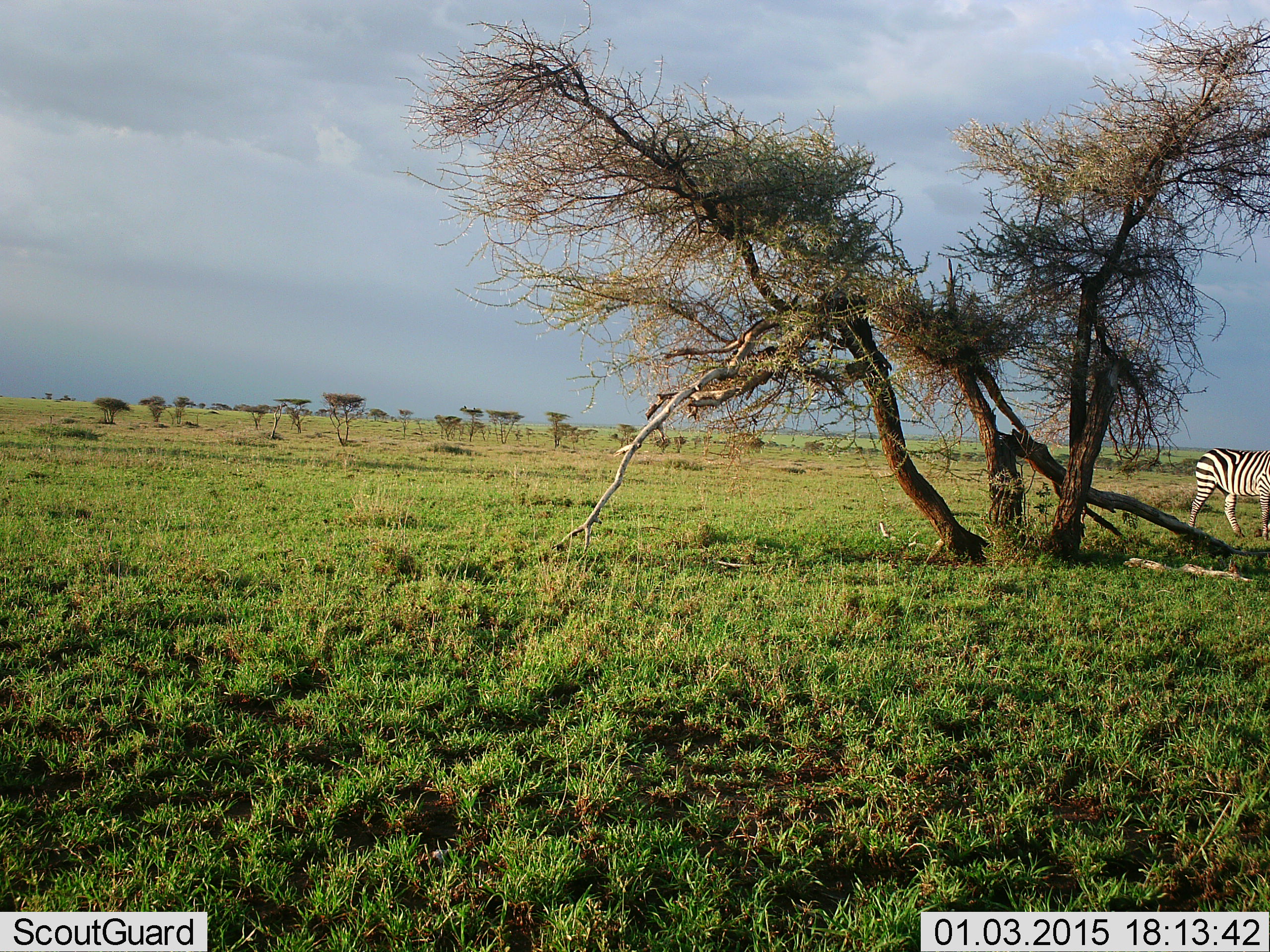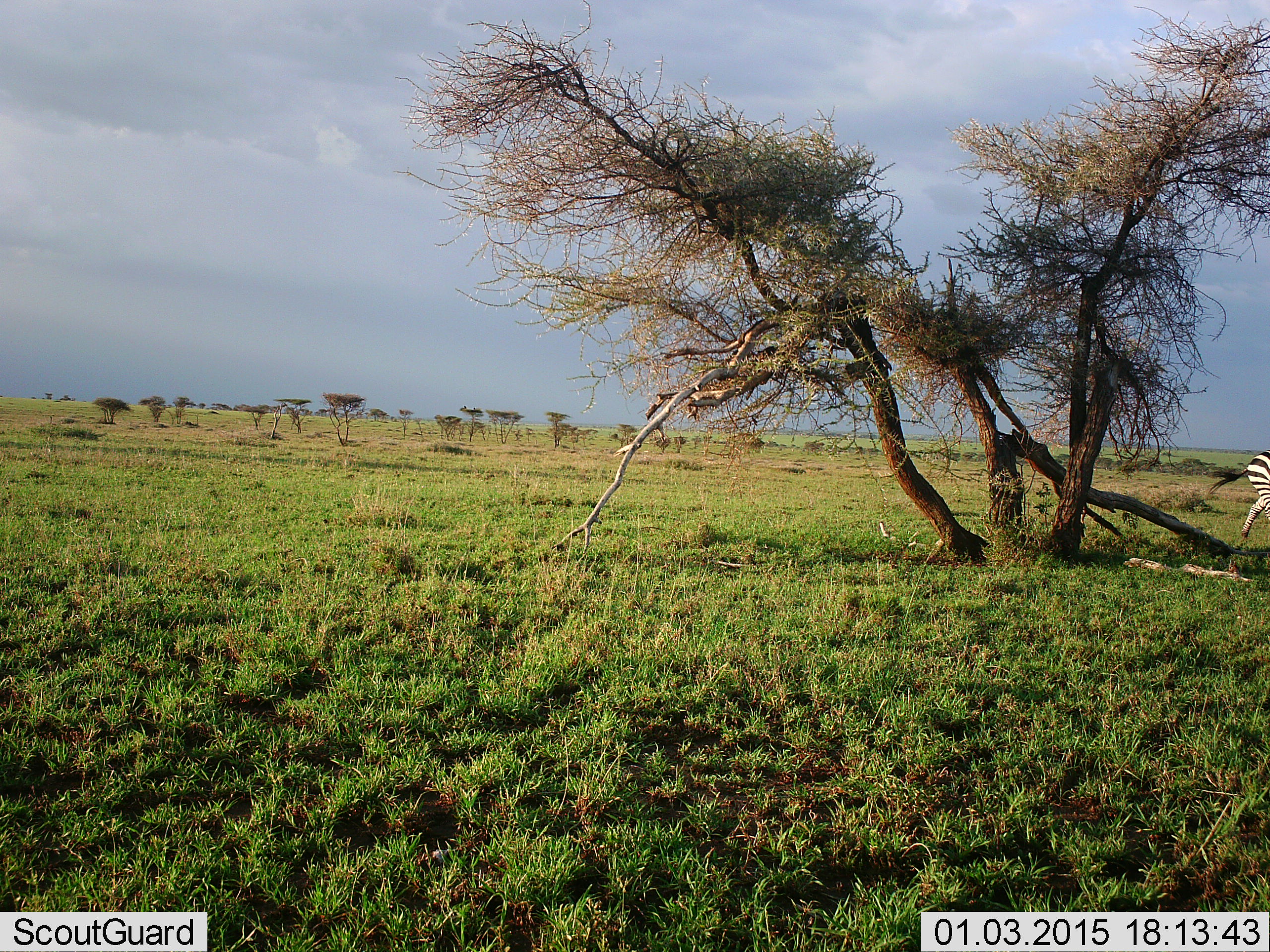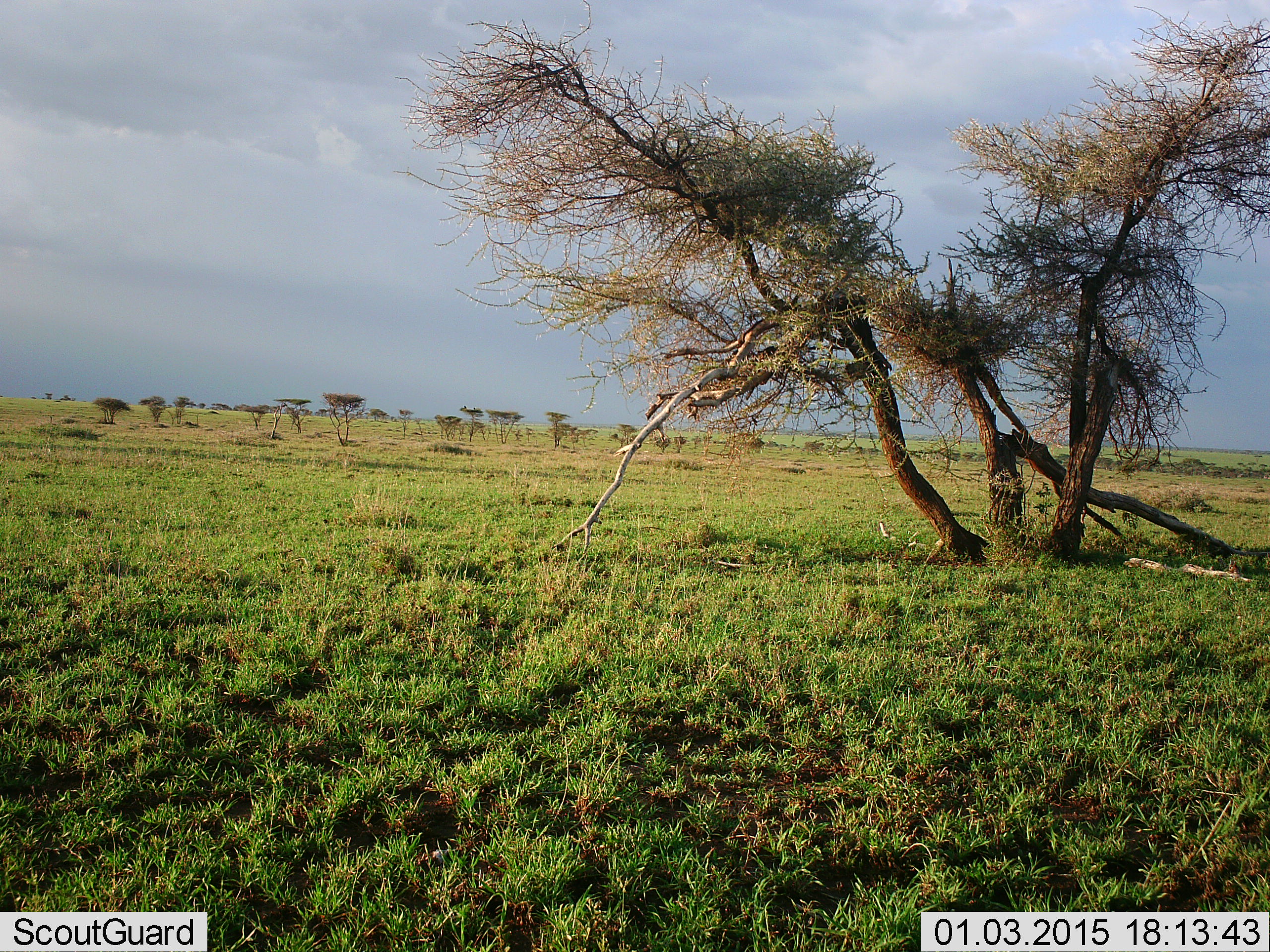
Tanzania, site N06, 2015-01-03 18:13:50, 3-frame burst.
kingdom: Animalia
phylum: Chordata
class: Mammalia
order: Perissodactyla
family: Equidae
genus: Equus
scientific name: Equus quagga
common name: plains zebra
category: zebra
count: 1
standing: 0%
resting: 0%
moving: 100%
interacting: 0%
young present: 0%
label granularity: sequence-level